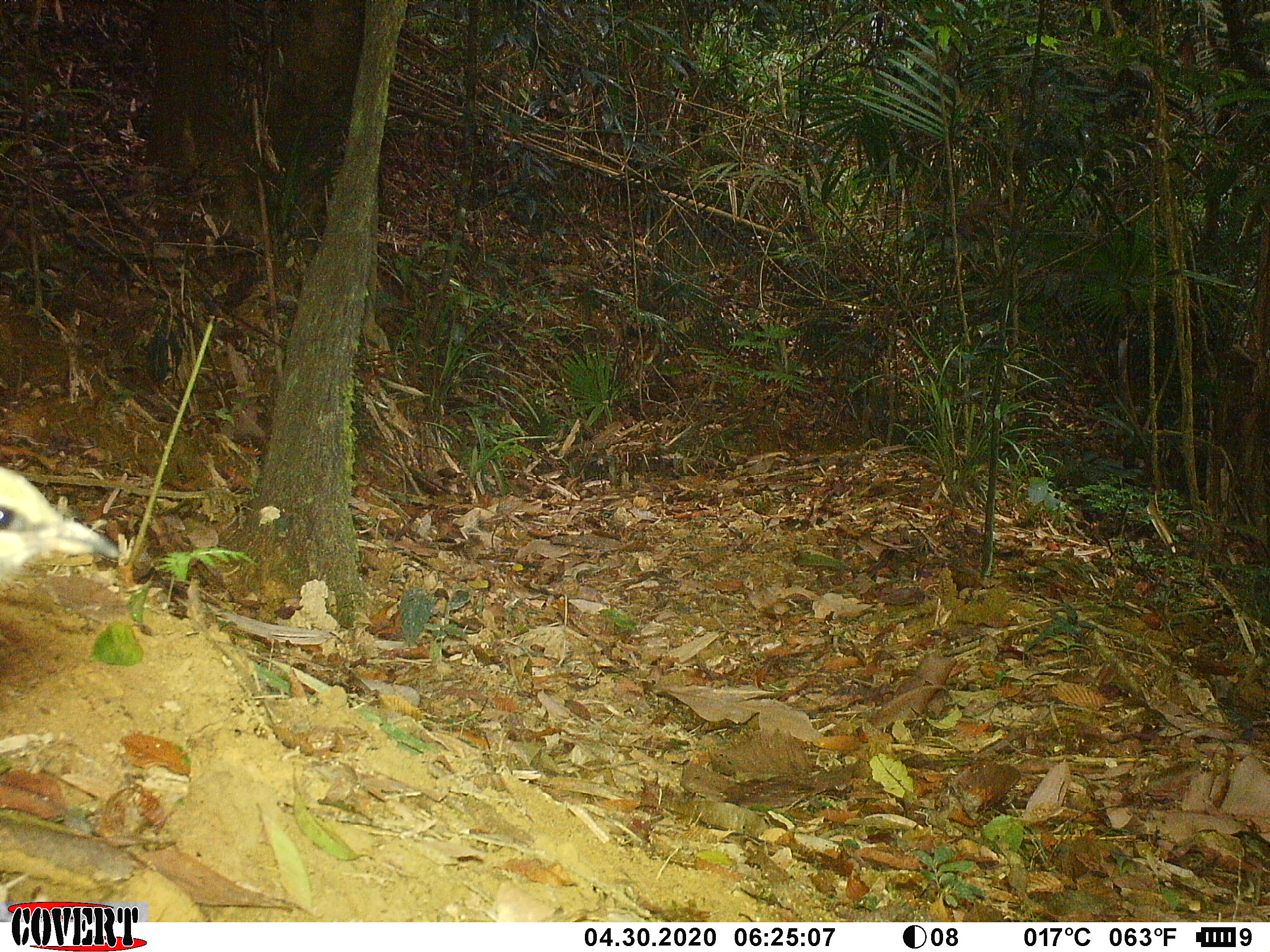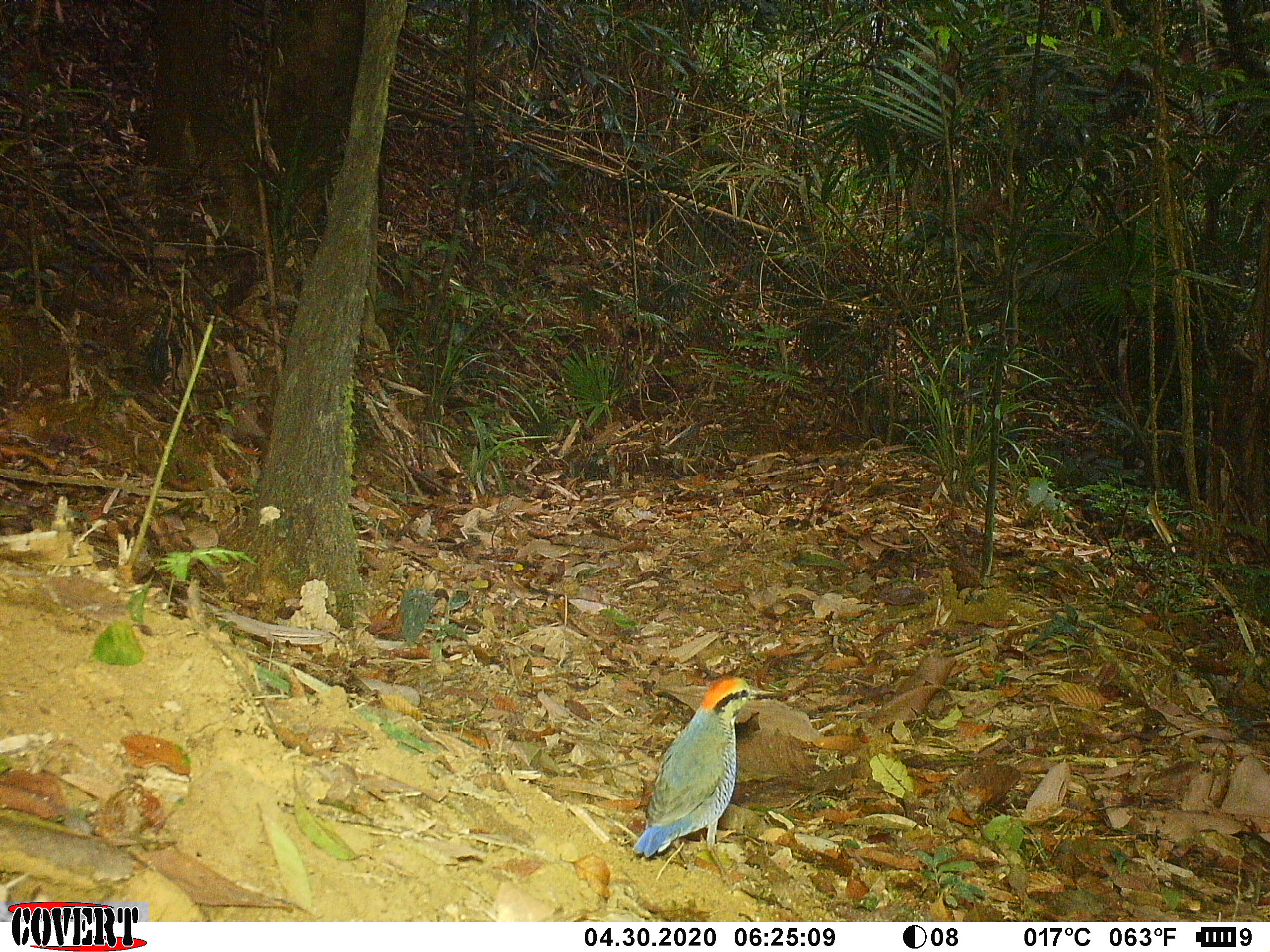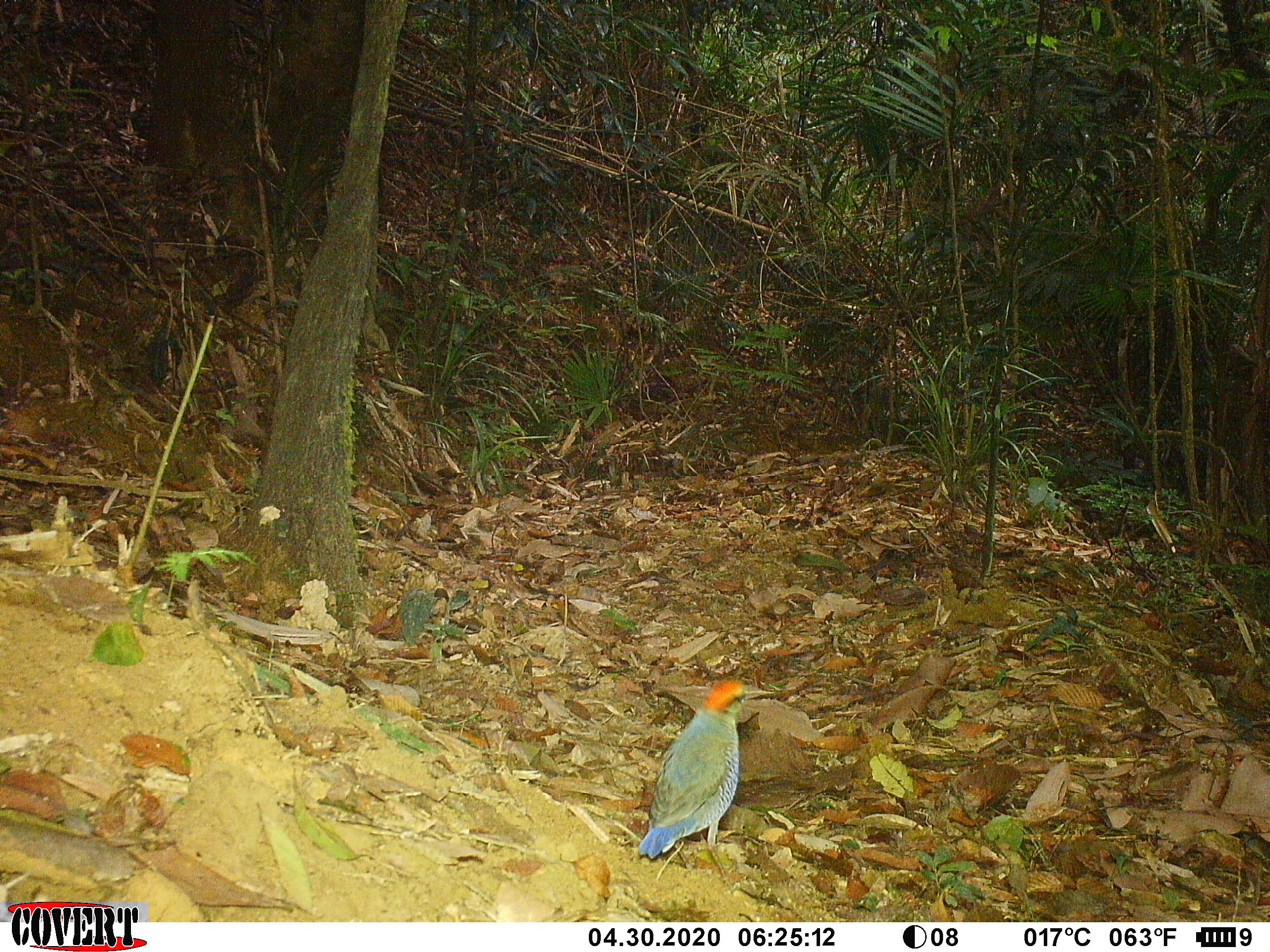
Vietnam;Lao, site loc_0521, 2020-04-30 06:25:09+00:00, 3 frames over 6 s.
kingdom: Animalia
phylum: Chordata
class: Aves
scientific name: Aves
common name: bird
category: unidentified bird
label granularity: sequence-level